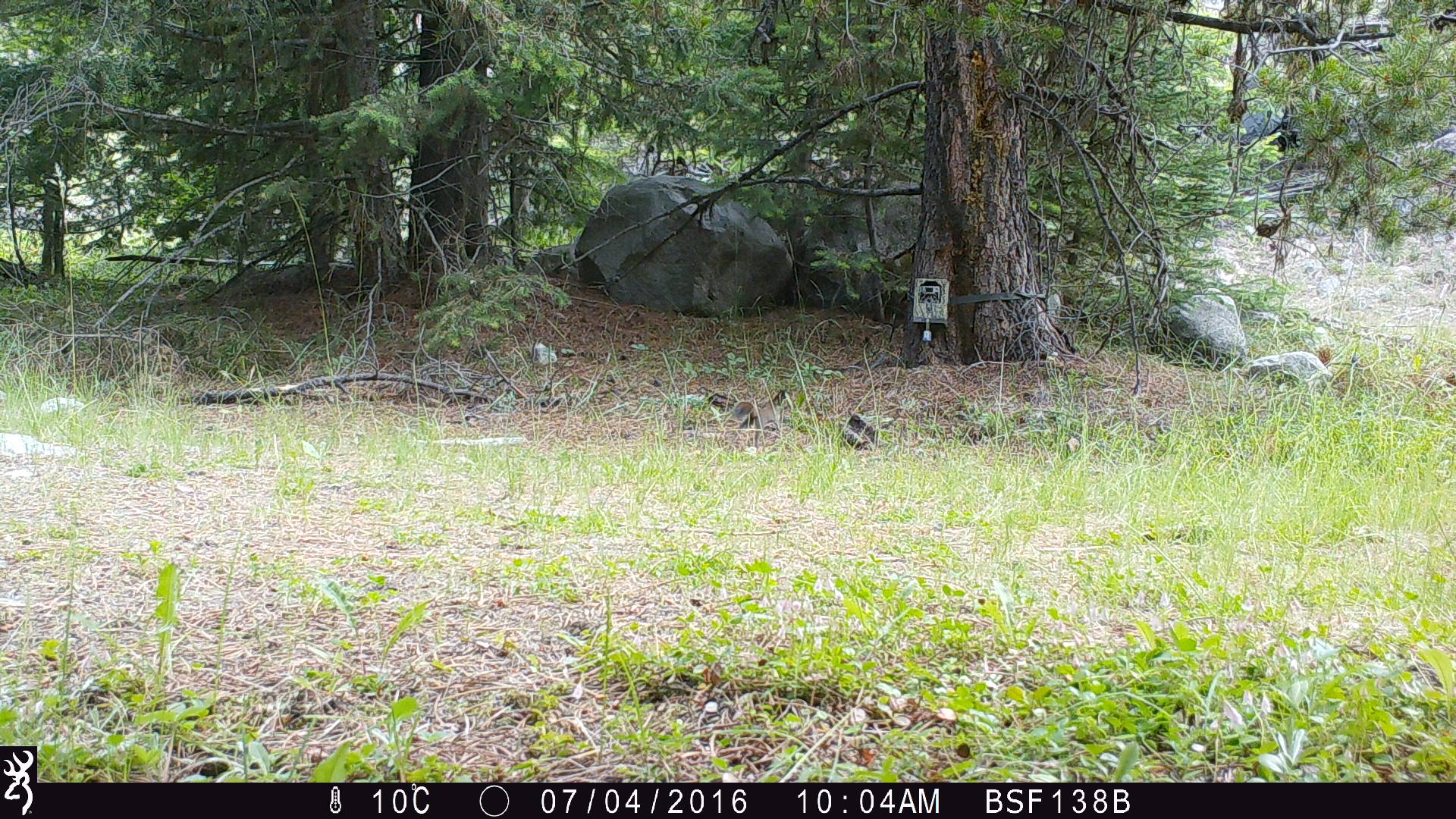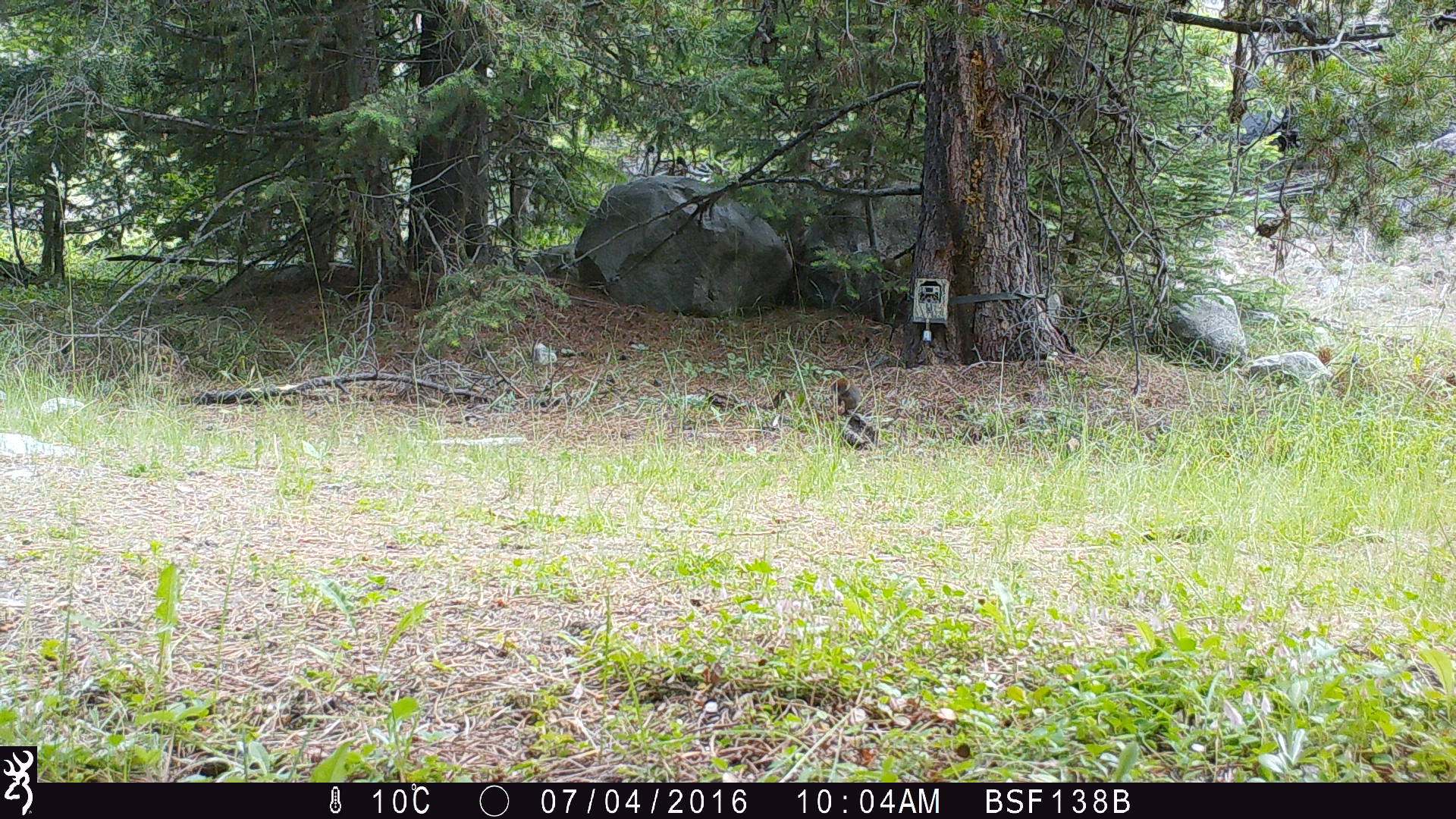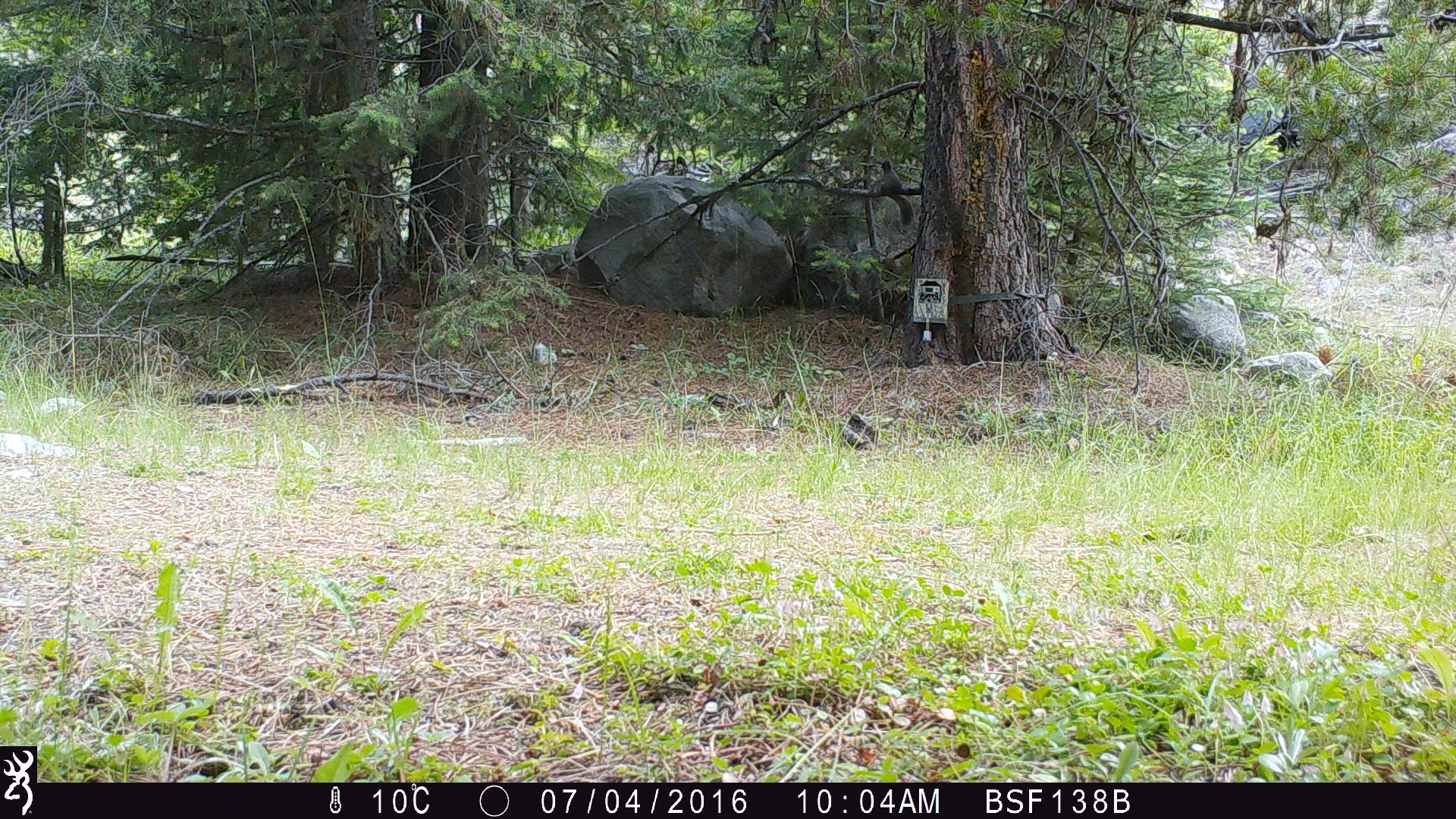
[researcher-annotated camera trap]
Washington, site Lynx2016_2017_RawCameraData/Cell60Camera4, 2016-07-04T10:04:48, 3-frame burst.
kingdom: Animalia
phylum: Chordata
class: Mammalia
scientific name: Mammalia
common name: small mammal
Small mammal (Mammalia). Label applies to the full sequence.